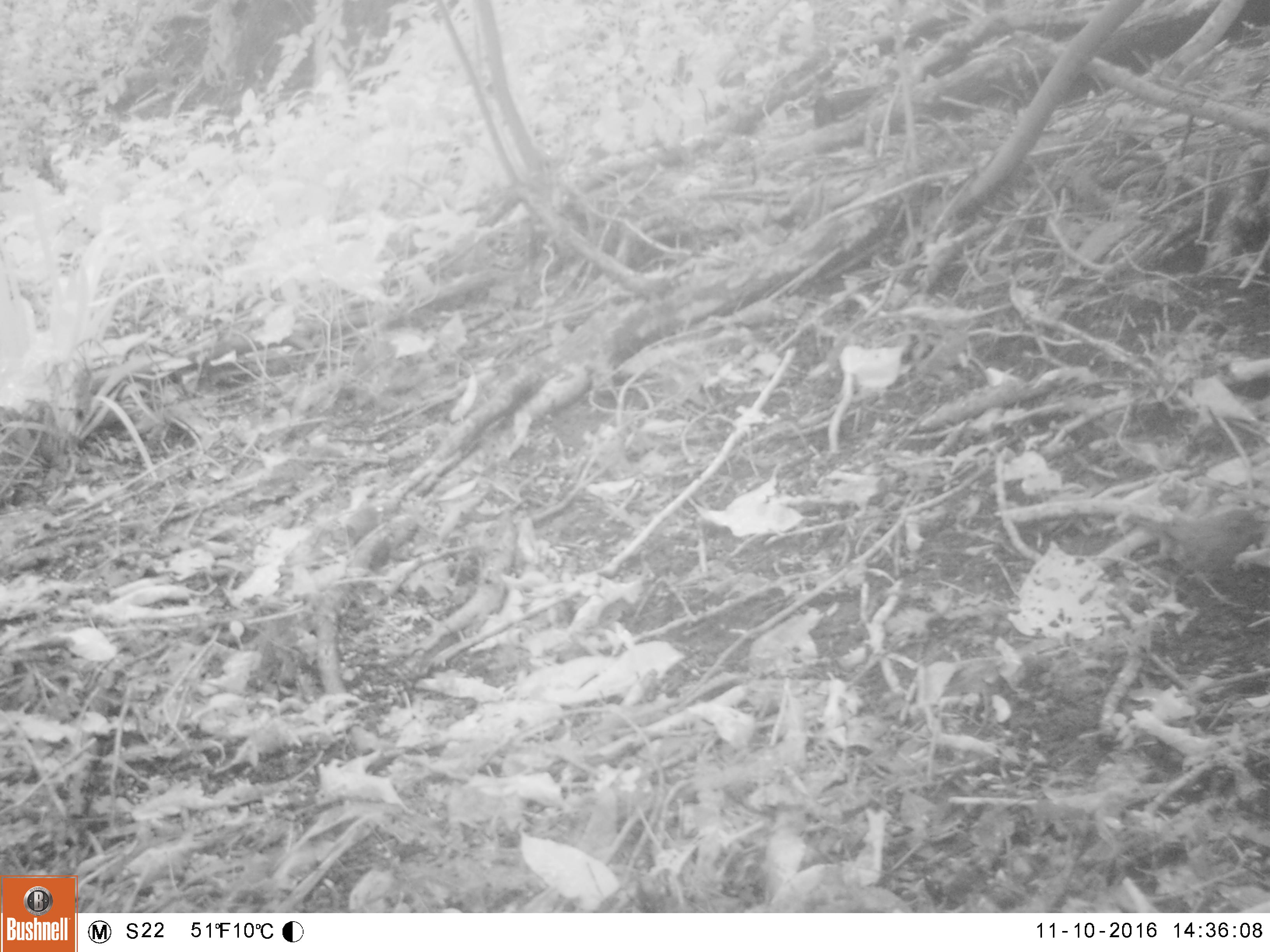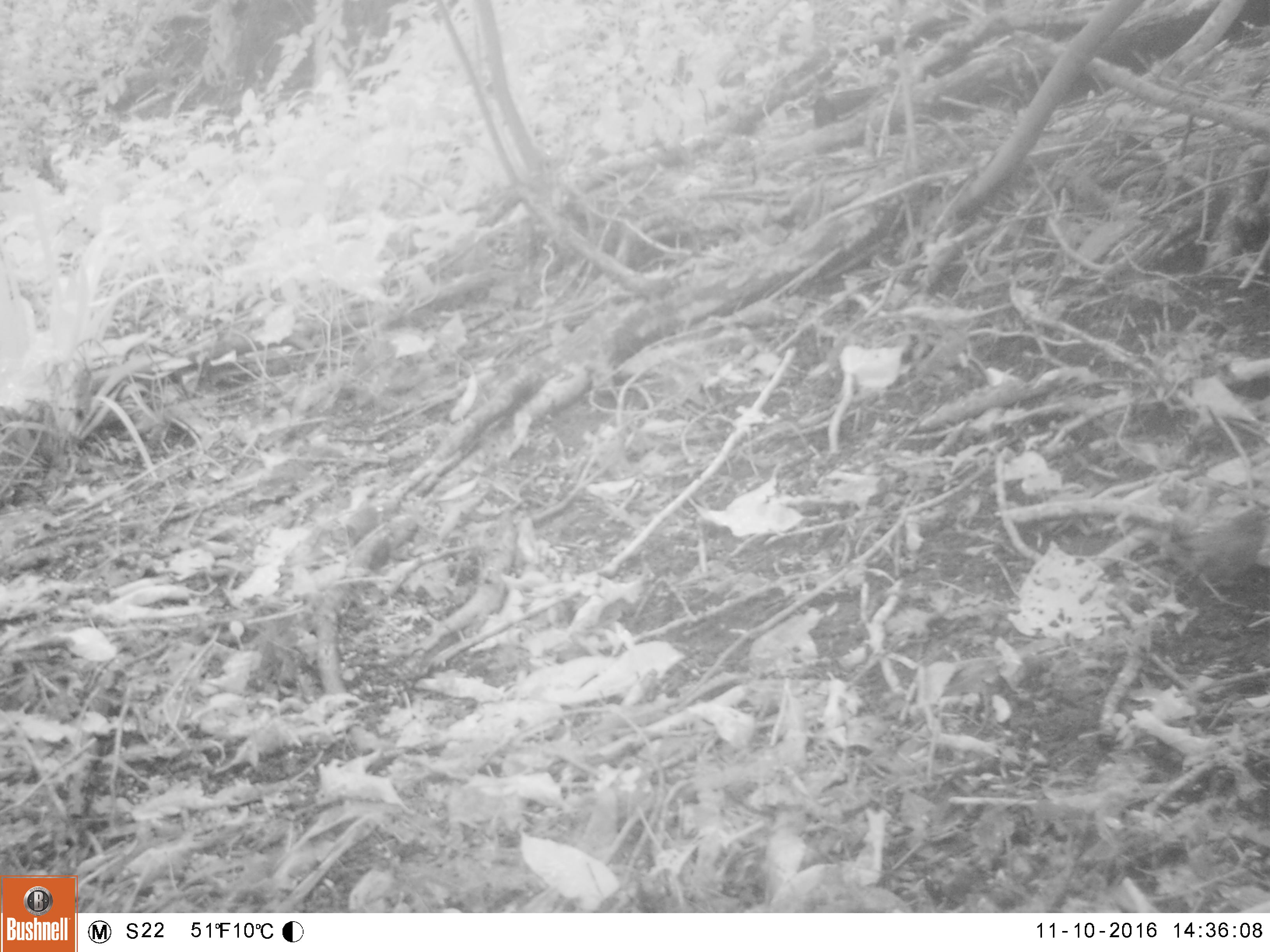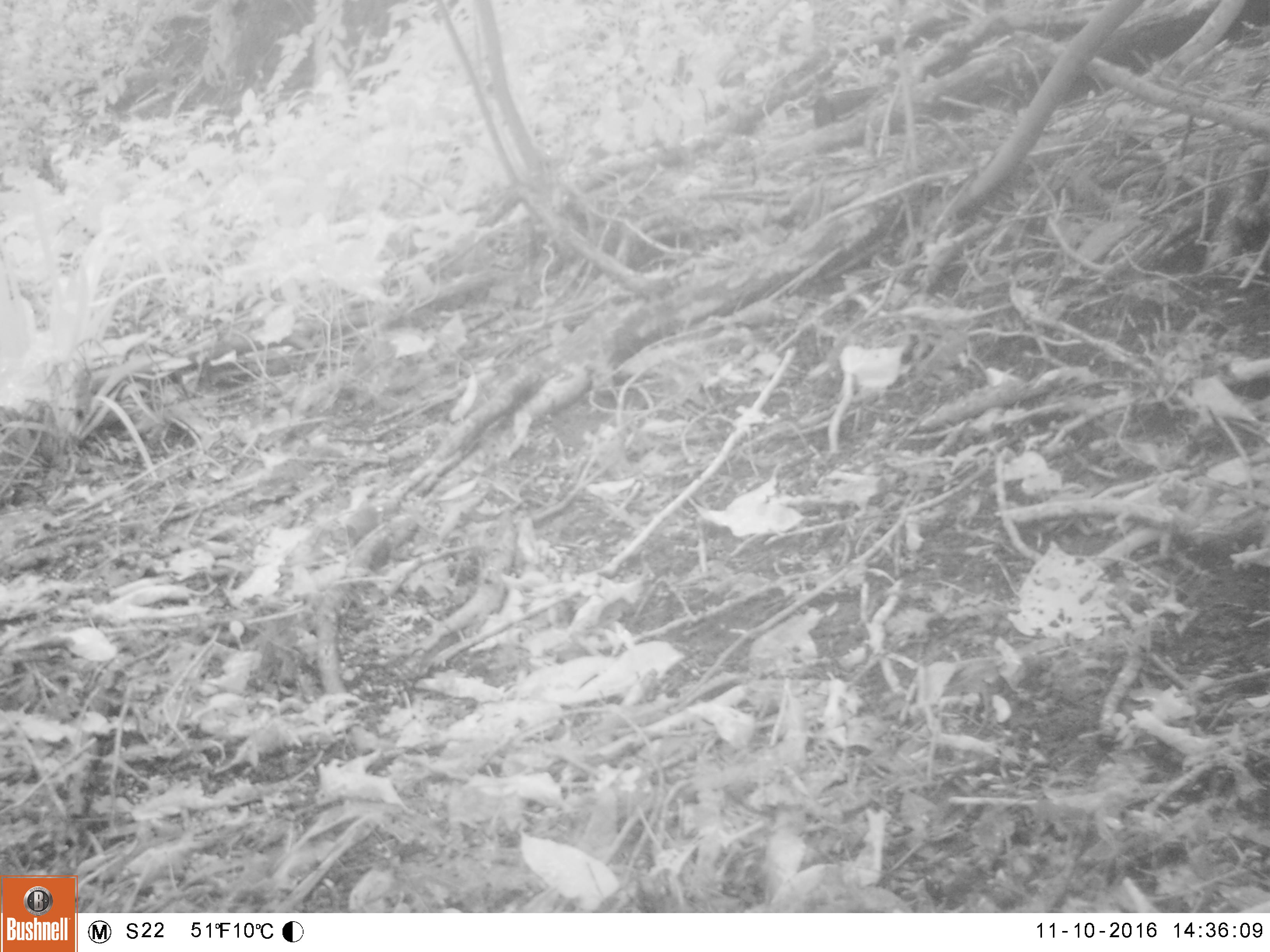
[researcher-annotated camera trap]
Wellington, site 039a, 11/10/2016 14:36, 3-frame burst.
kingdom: Animalia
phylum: Chordata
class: Aves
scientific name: Aves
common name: bird